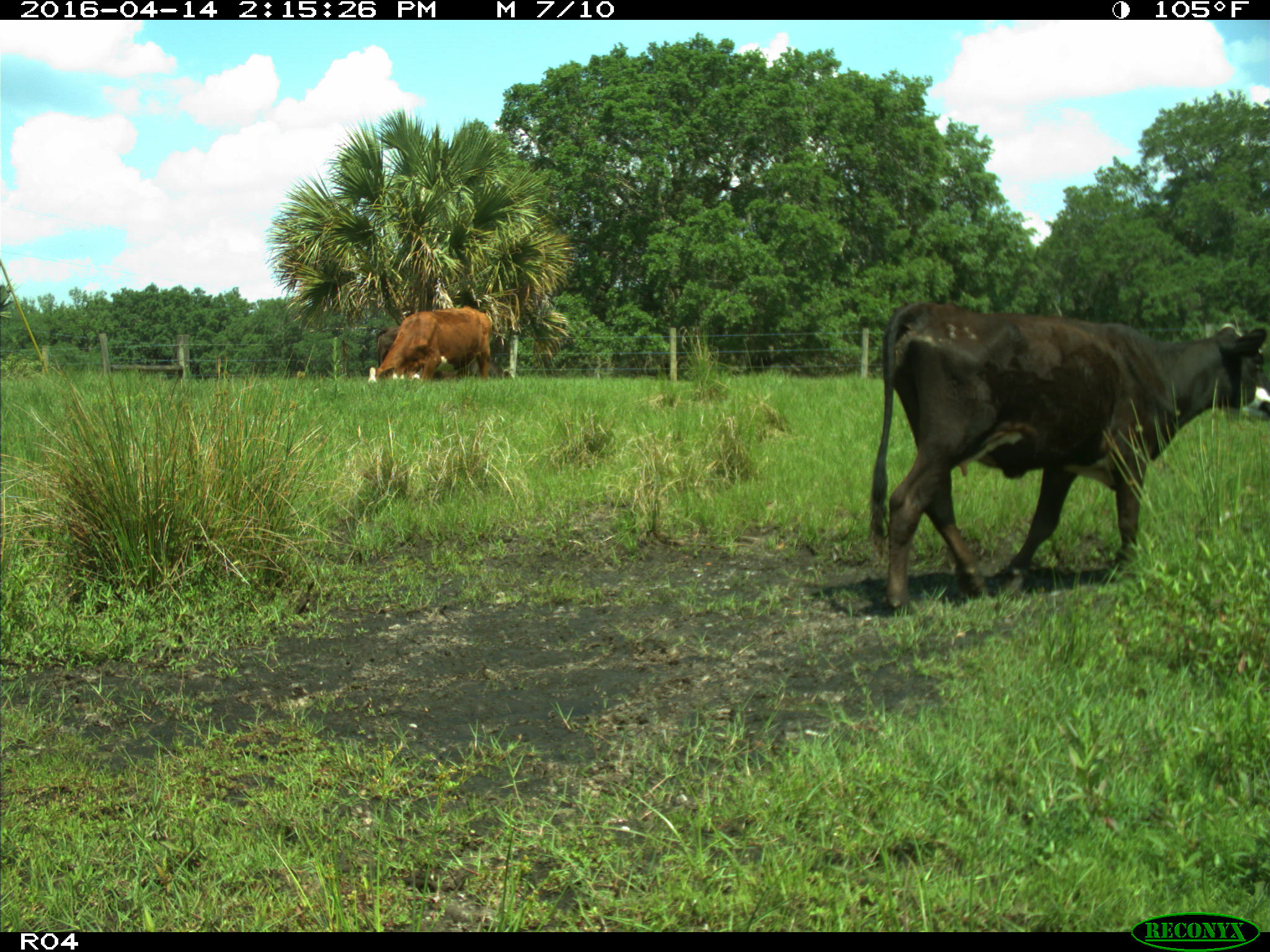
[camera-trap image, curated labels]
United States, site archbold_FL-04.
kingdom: Animalia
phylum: Chordata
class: Mammalia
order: Artiodactyla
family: Bovidae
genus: Bos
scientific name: Bos taurus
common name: domestic cow